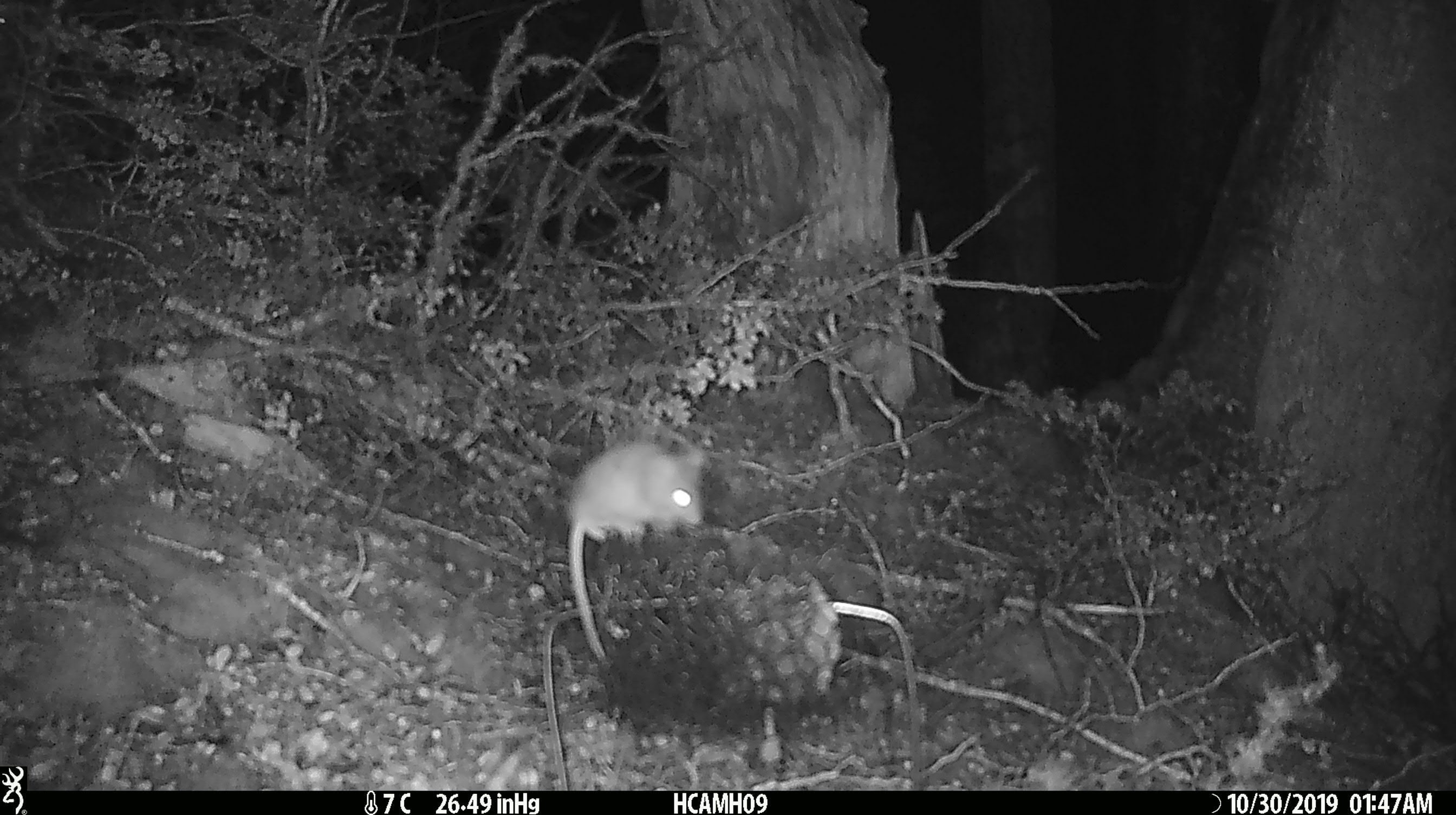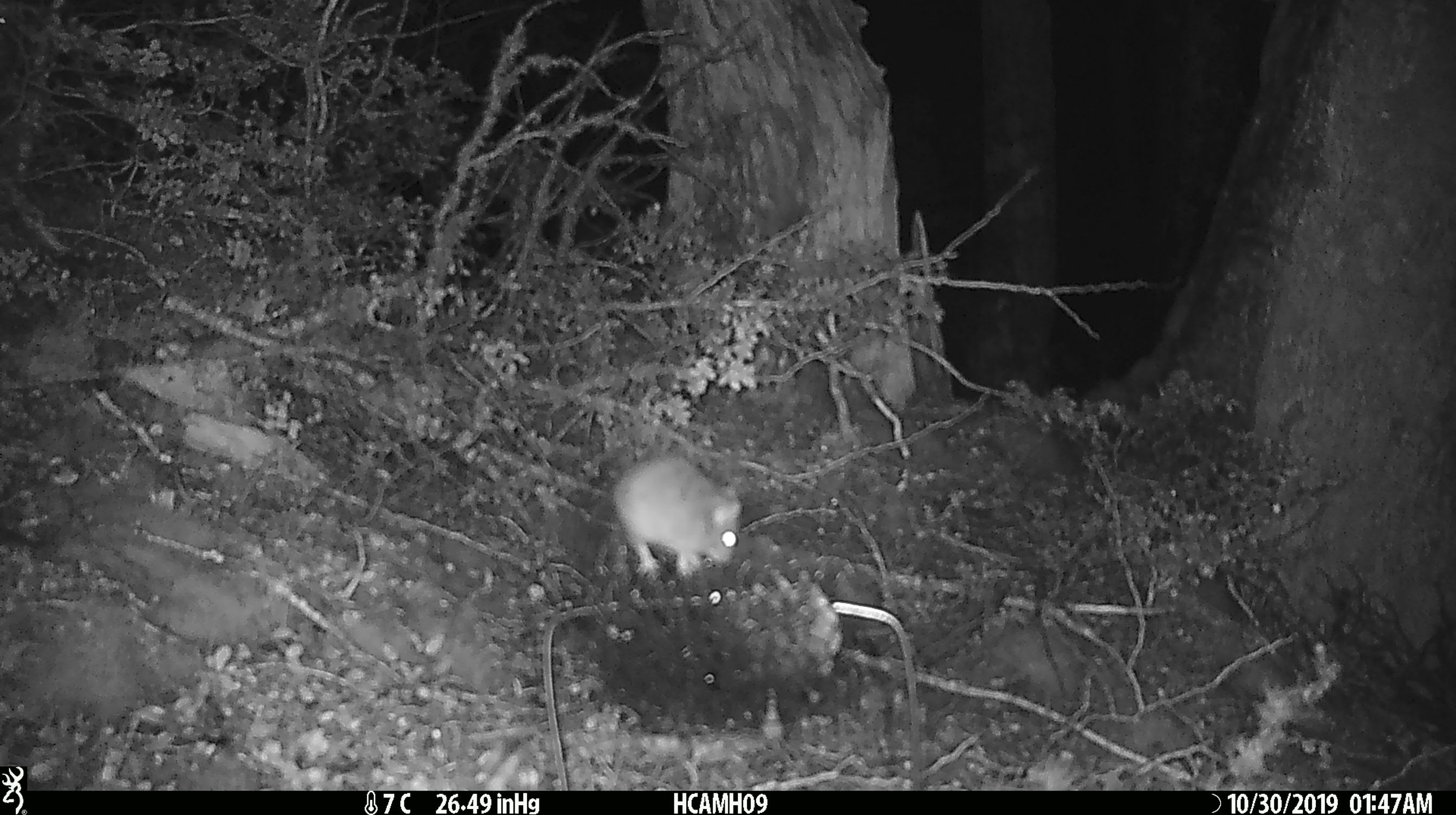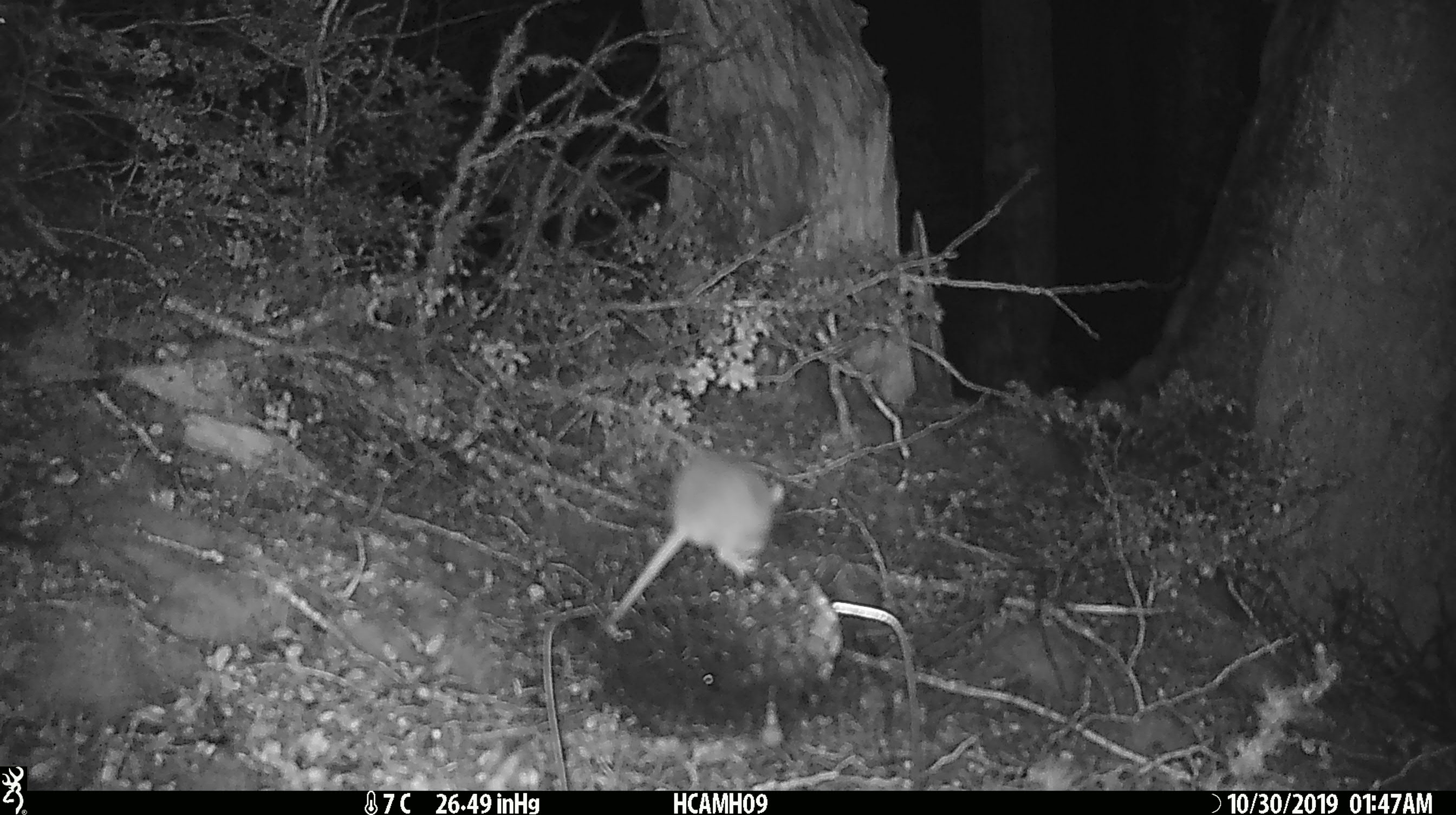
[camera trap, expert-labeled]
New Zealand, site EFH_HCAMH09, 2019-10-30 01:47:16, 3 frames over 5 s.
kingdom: Animalia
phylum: Chordata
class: Mammalia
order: Rodentia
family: Muridae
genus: Mus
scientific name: Mus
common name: mouse